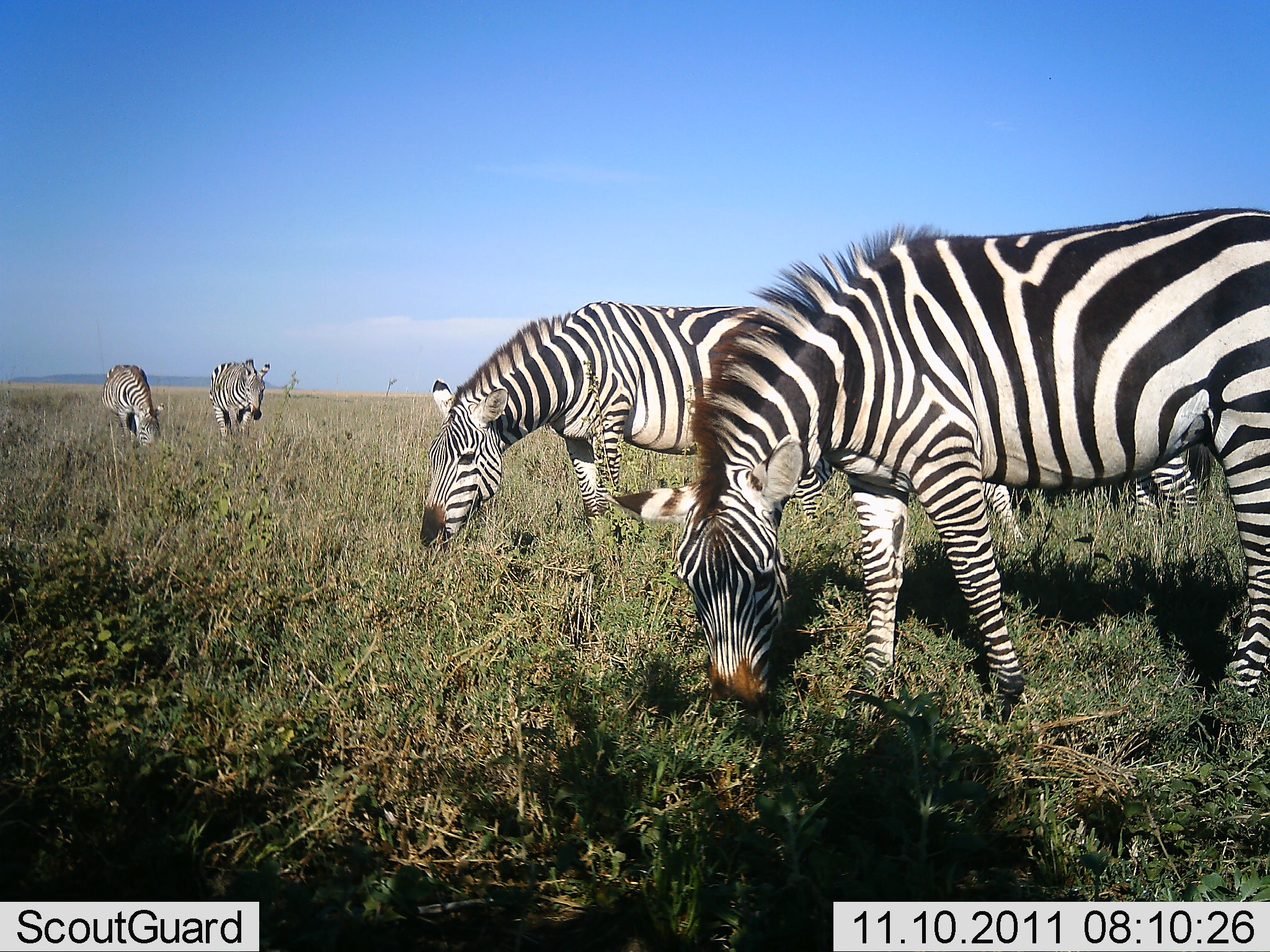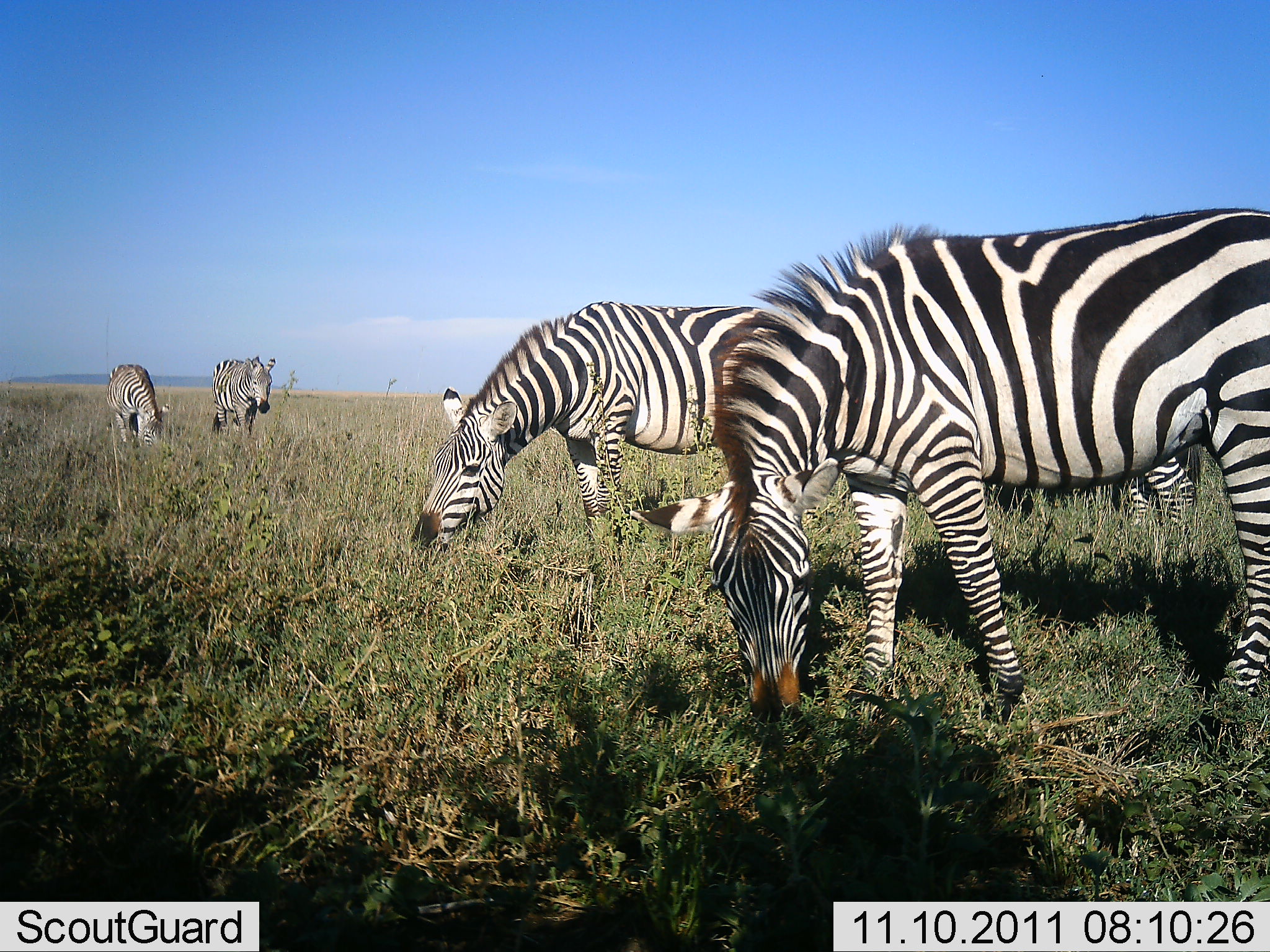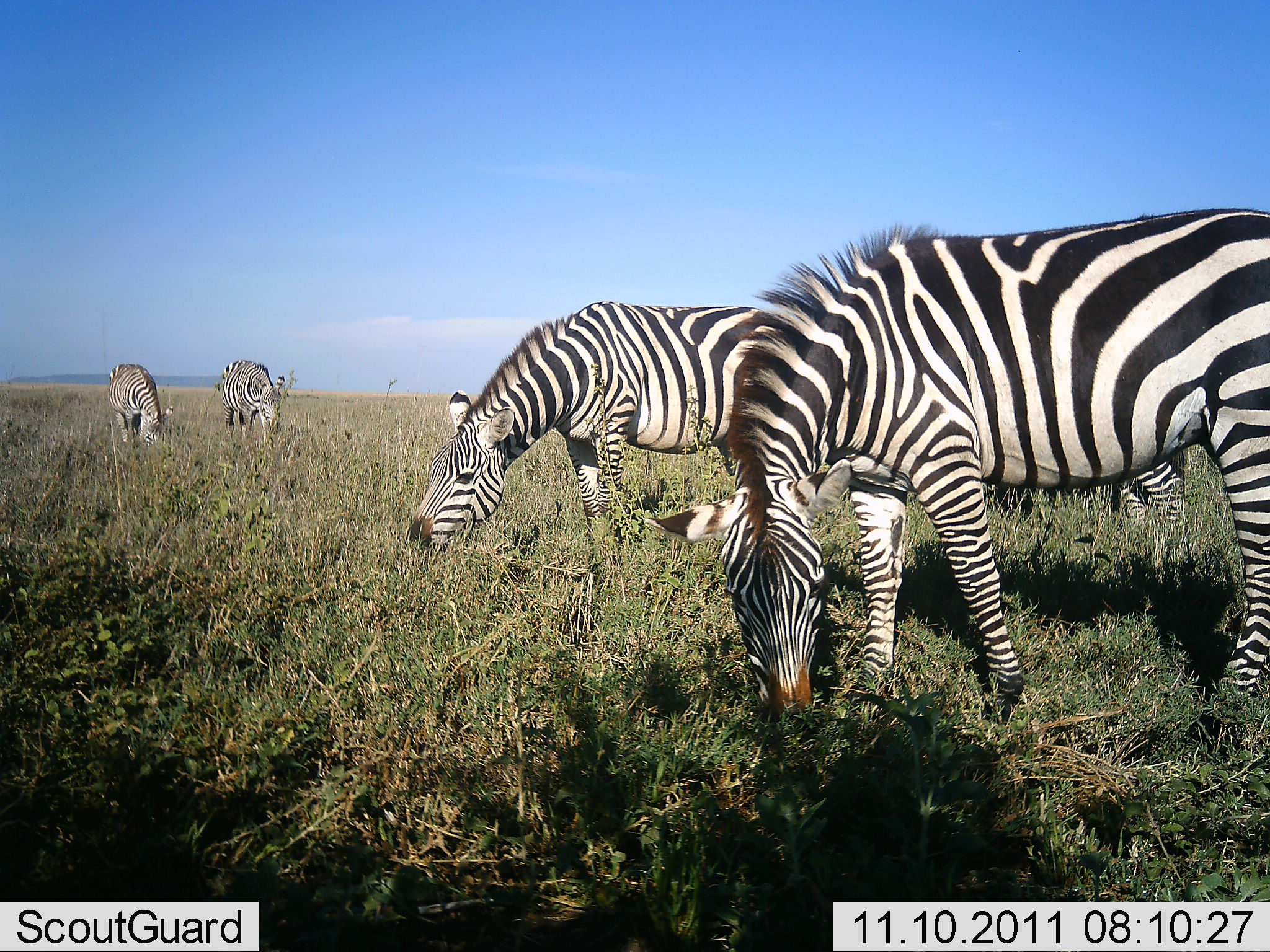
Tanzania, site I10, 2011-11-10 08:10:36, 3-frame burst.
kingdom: Animalia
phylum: Chordata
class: Mammalia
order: Perissodactyla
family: Equidae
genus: Equus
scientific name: Equus quagga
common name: plains zebra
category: zebra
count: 5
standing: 33%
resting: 0%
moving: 17%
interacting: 0%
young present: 0%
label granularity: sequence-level